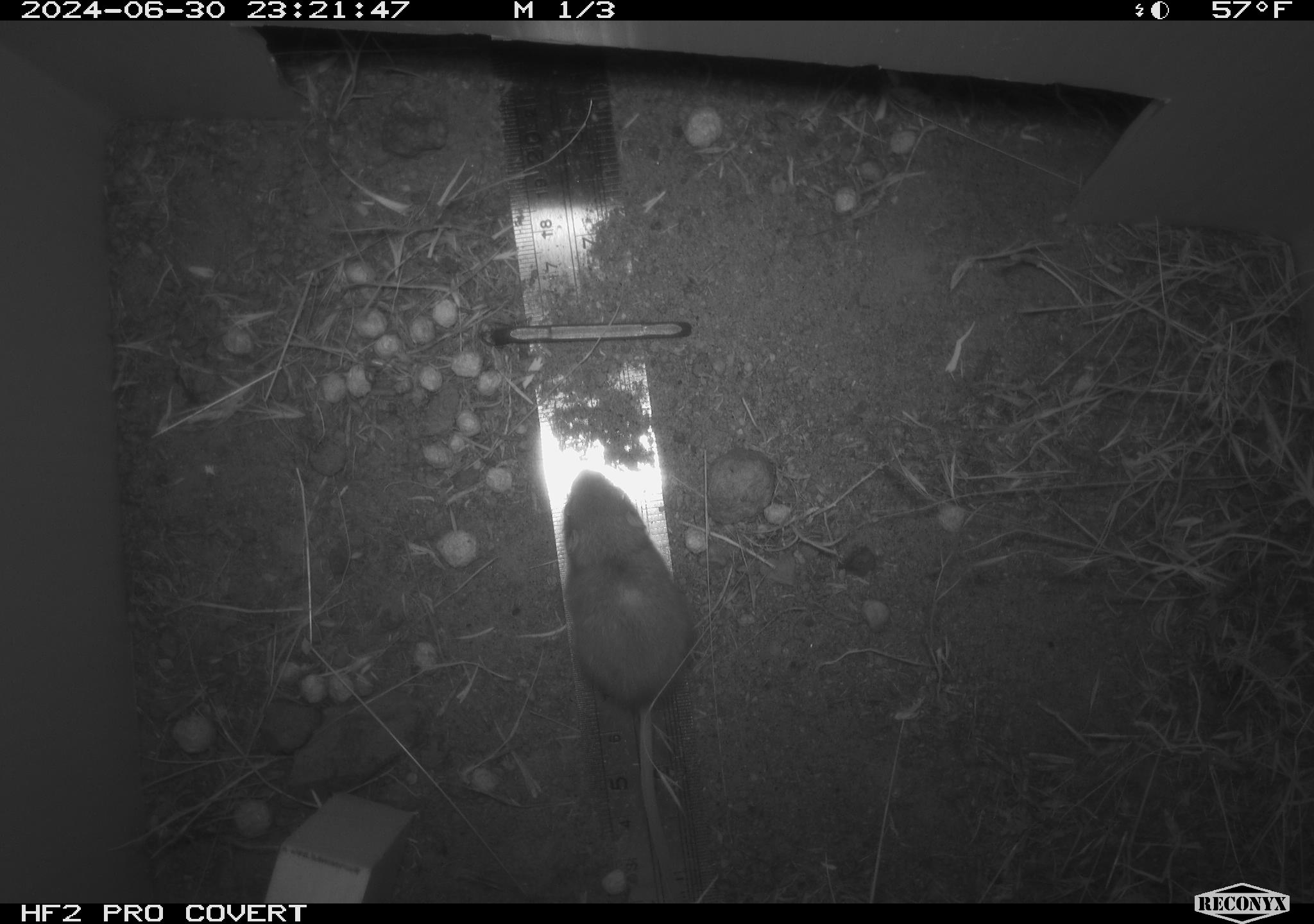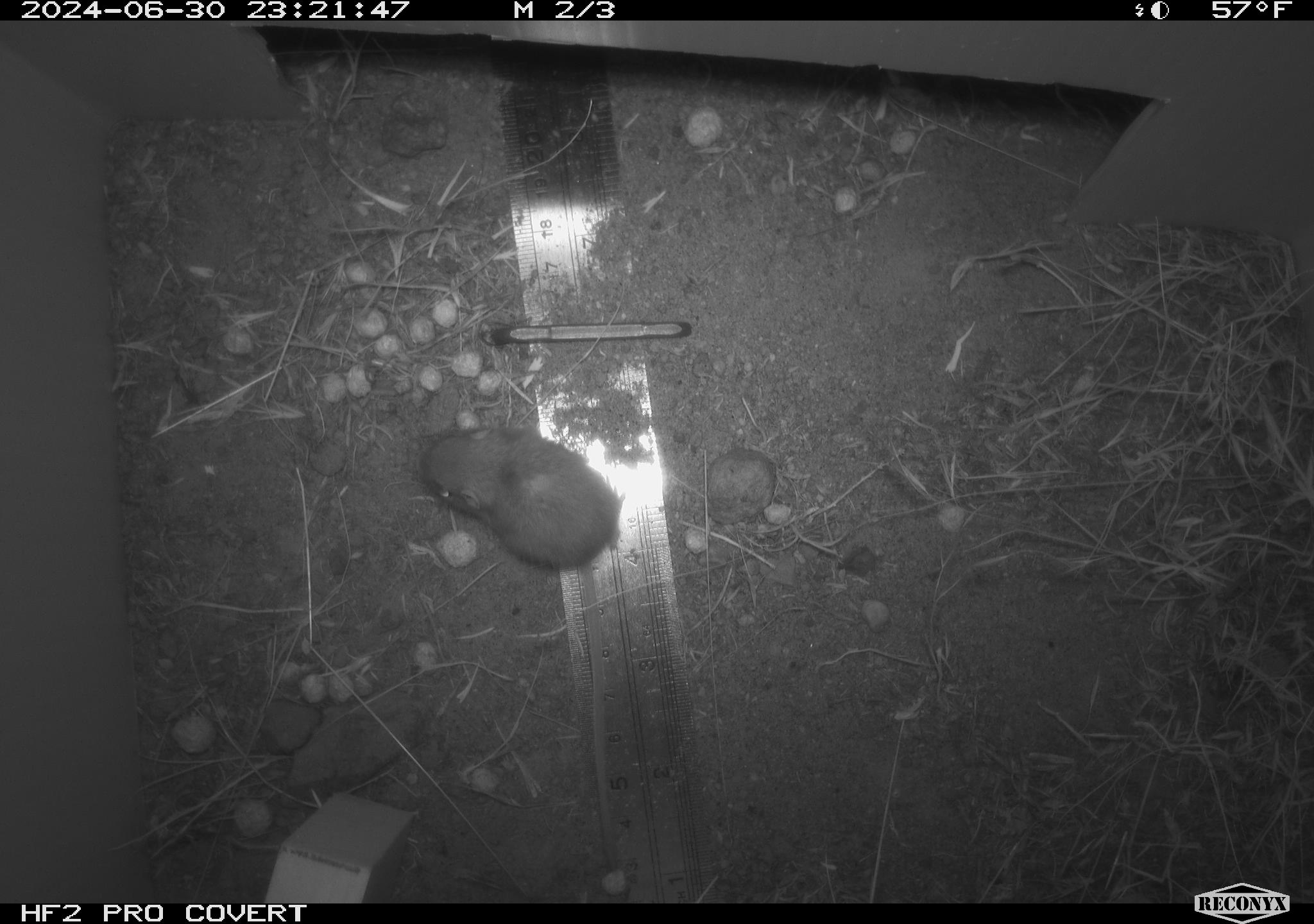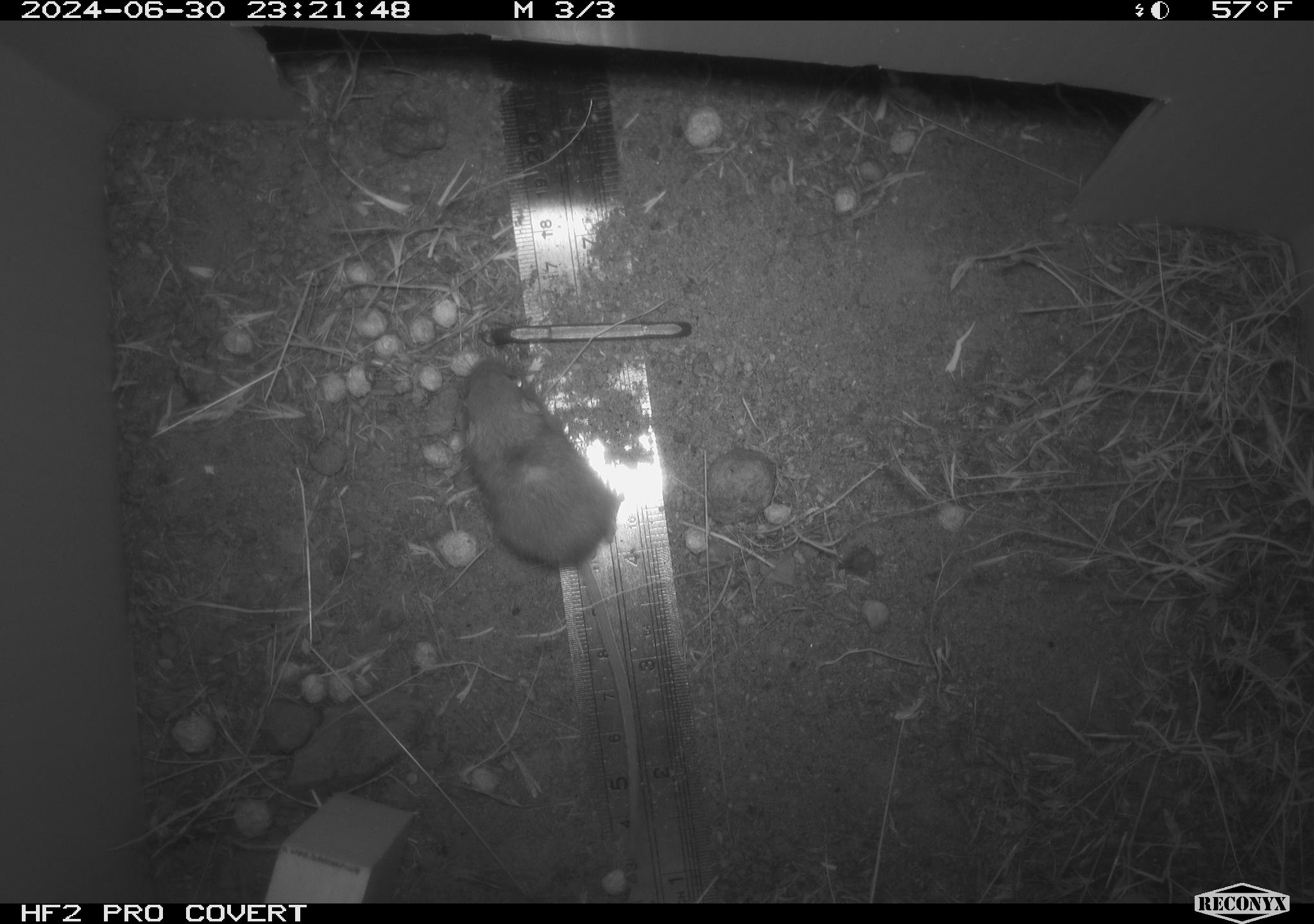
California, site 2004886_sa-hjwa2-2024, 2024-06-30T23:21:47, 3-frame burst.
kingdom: Animalia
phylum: Chordata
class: Mammalia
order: Rodentia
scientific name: Rodentia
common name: rodent